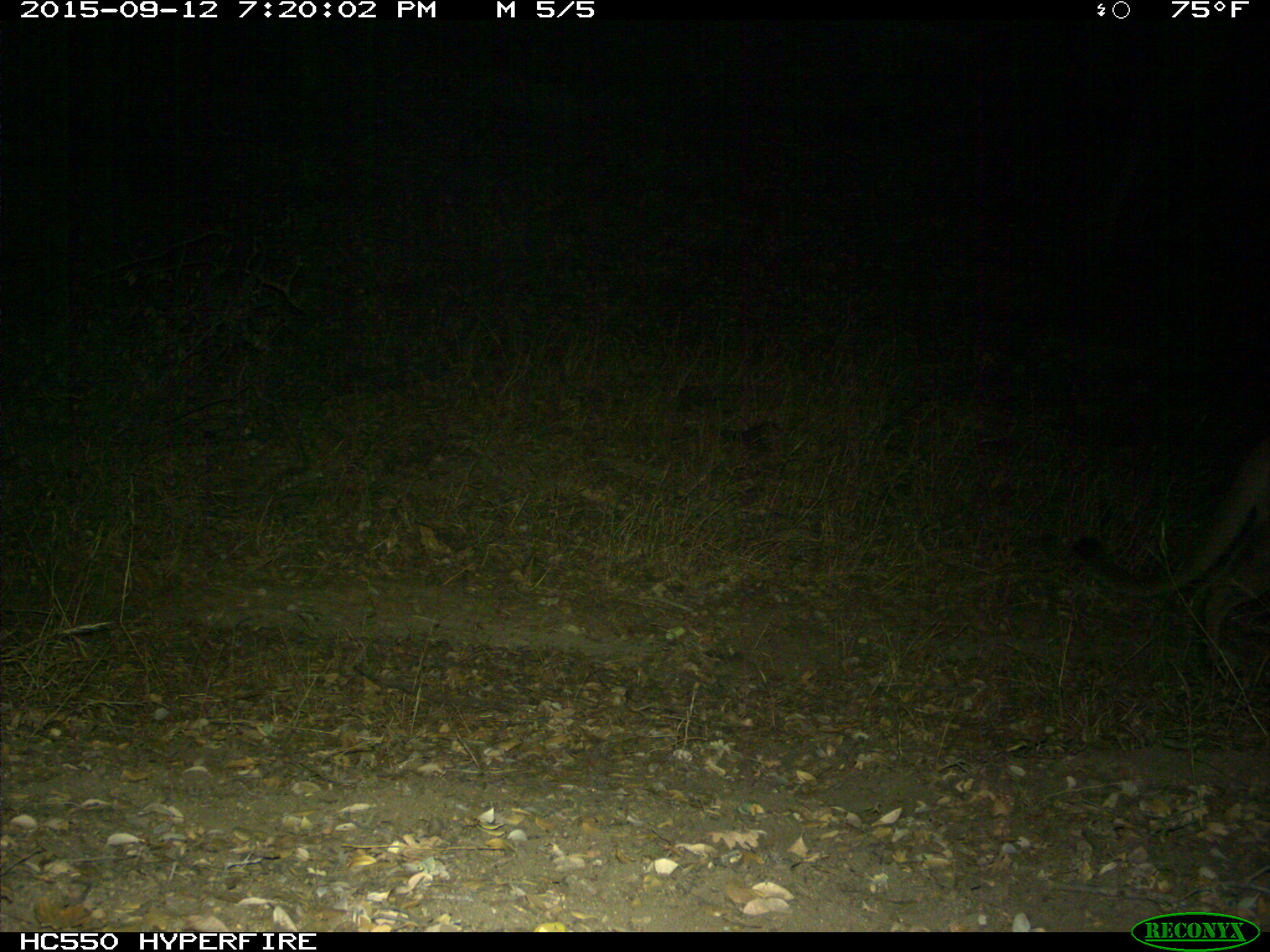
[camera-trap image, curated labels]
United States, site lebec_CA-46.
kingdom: Animalia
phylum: Chordata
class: Mammalia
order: Carnivora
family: Felidae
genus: Puma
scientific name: Puma concolor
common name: mountain lion